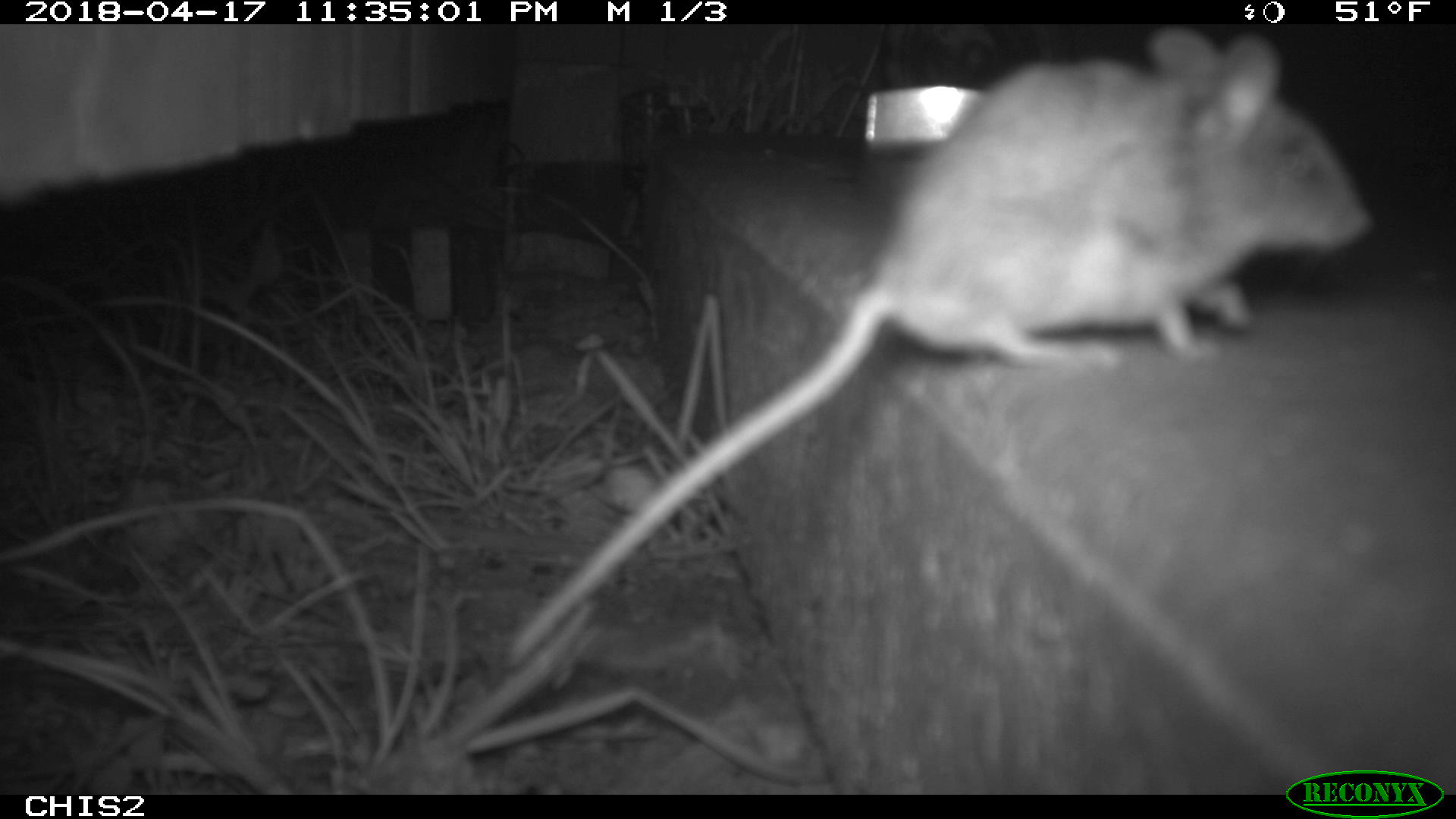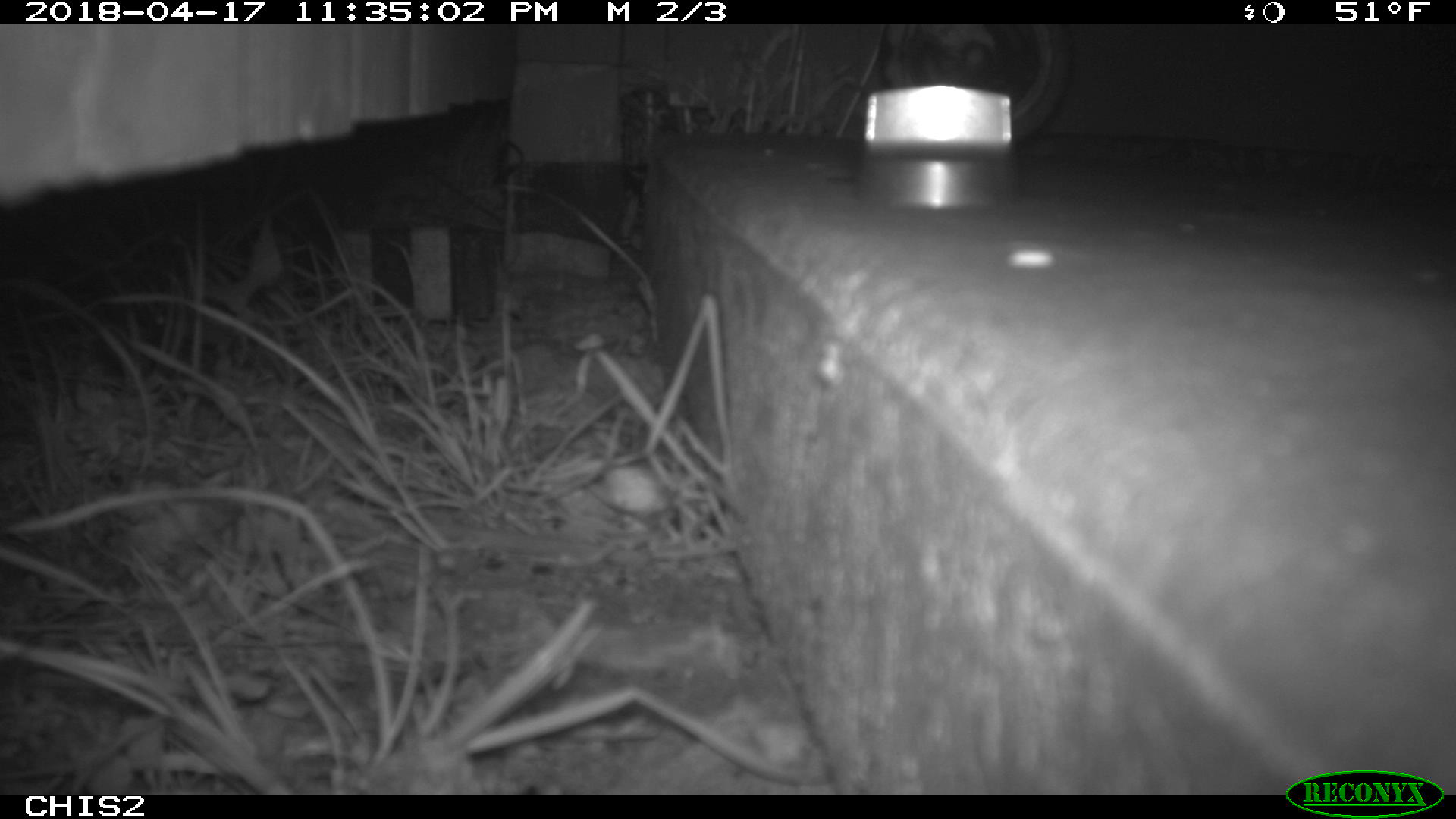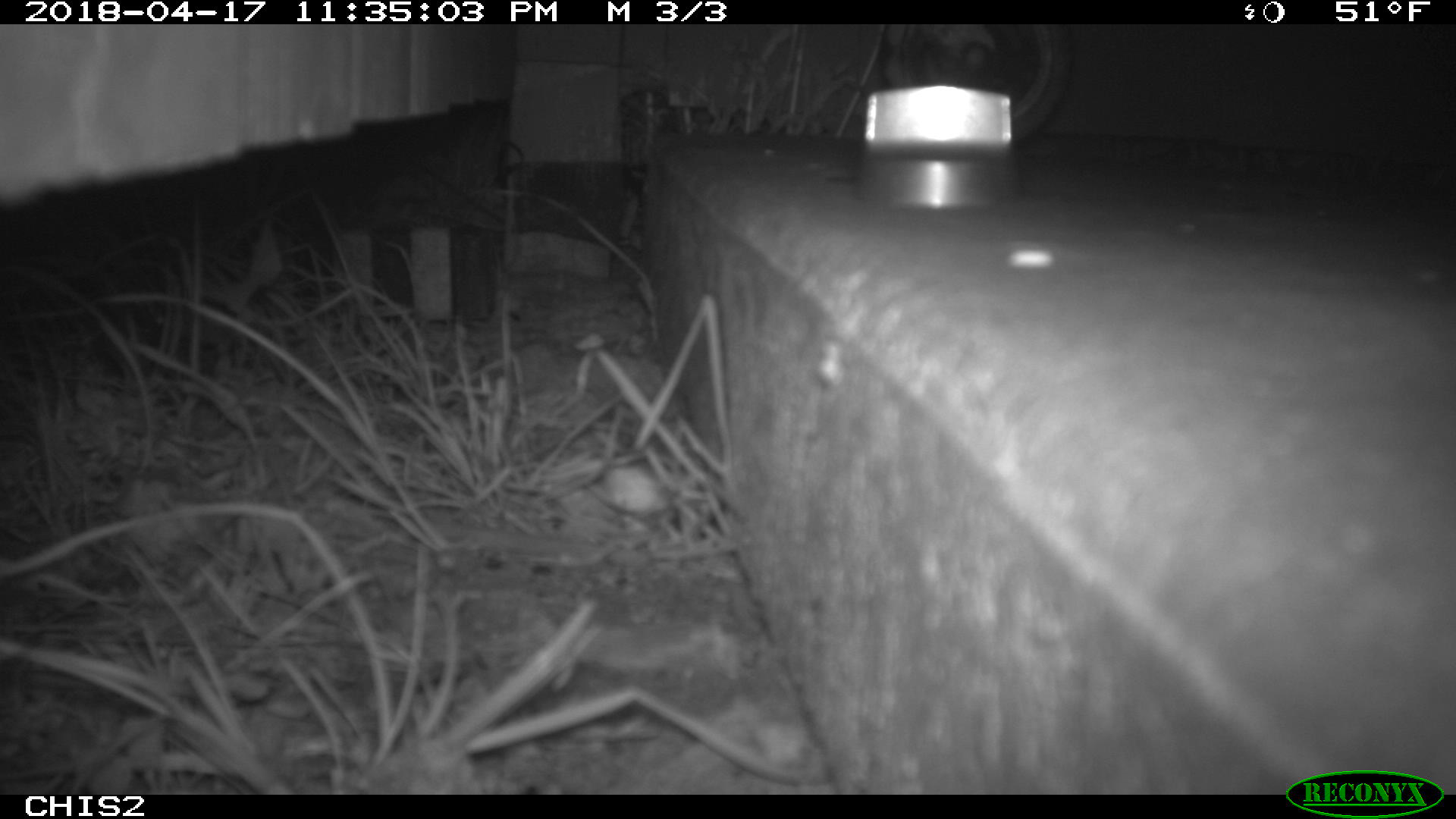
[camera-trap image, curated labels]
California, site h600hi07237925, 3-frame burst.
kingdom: Animalia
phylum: Chordata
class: Mammalia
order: Rodentia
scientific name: Rodentia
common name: rodent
Rodent (Rodentia).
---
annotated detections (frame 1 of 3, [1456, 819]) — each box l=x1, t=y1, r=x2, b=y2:
rodent: l=499, t=24, r=1370, b=670